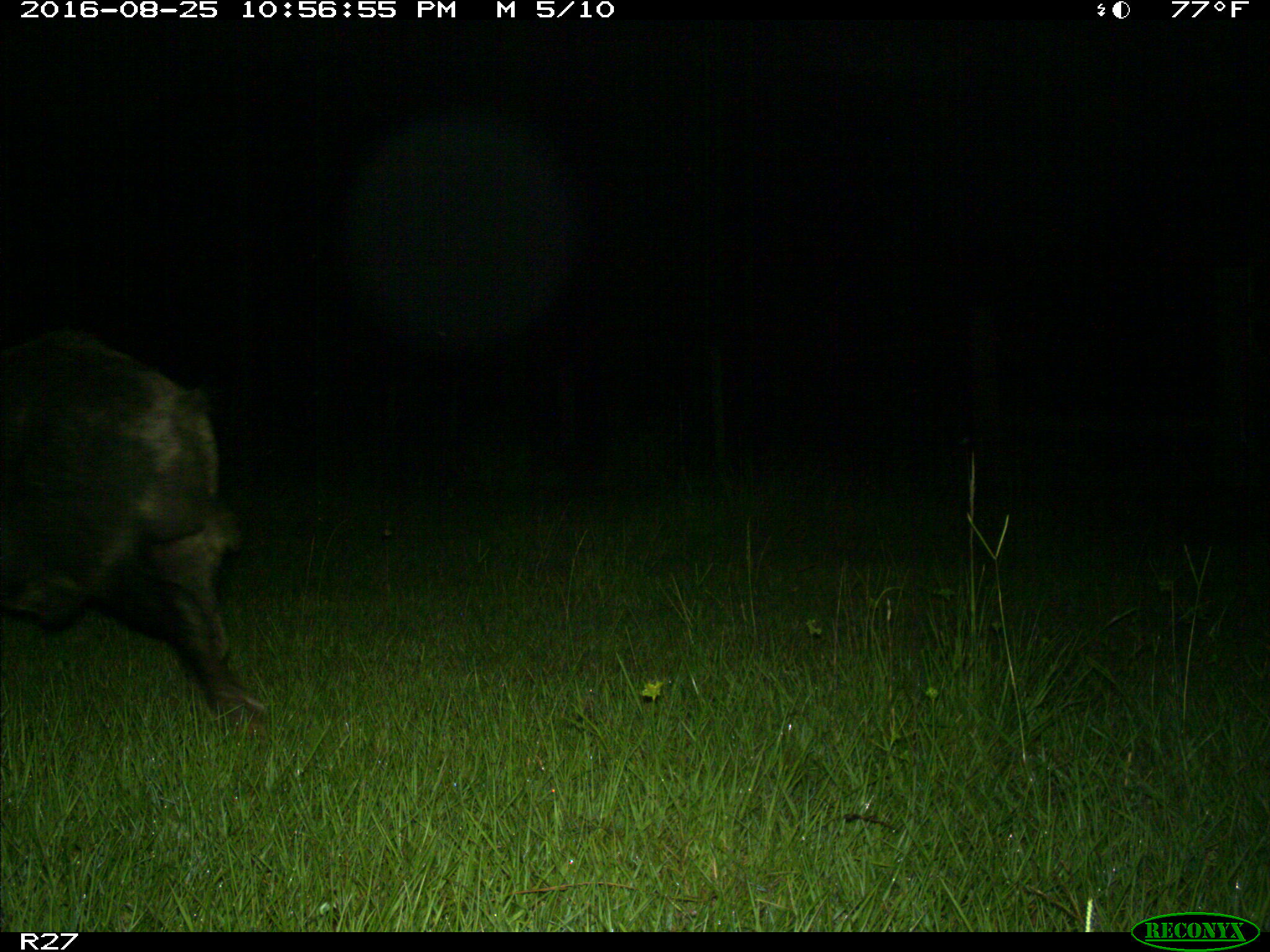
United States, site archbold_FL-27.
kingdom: Animalia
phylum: Chordata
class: Mammalia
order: Artiodactyla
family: Suidae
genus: Sus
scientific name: Sus scrofa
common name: wild boar